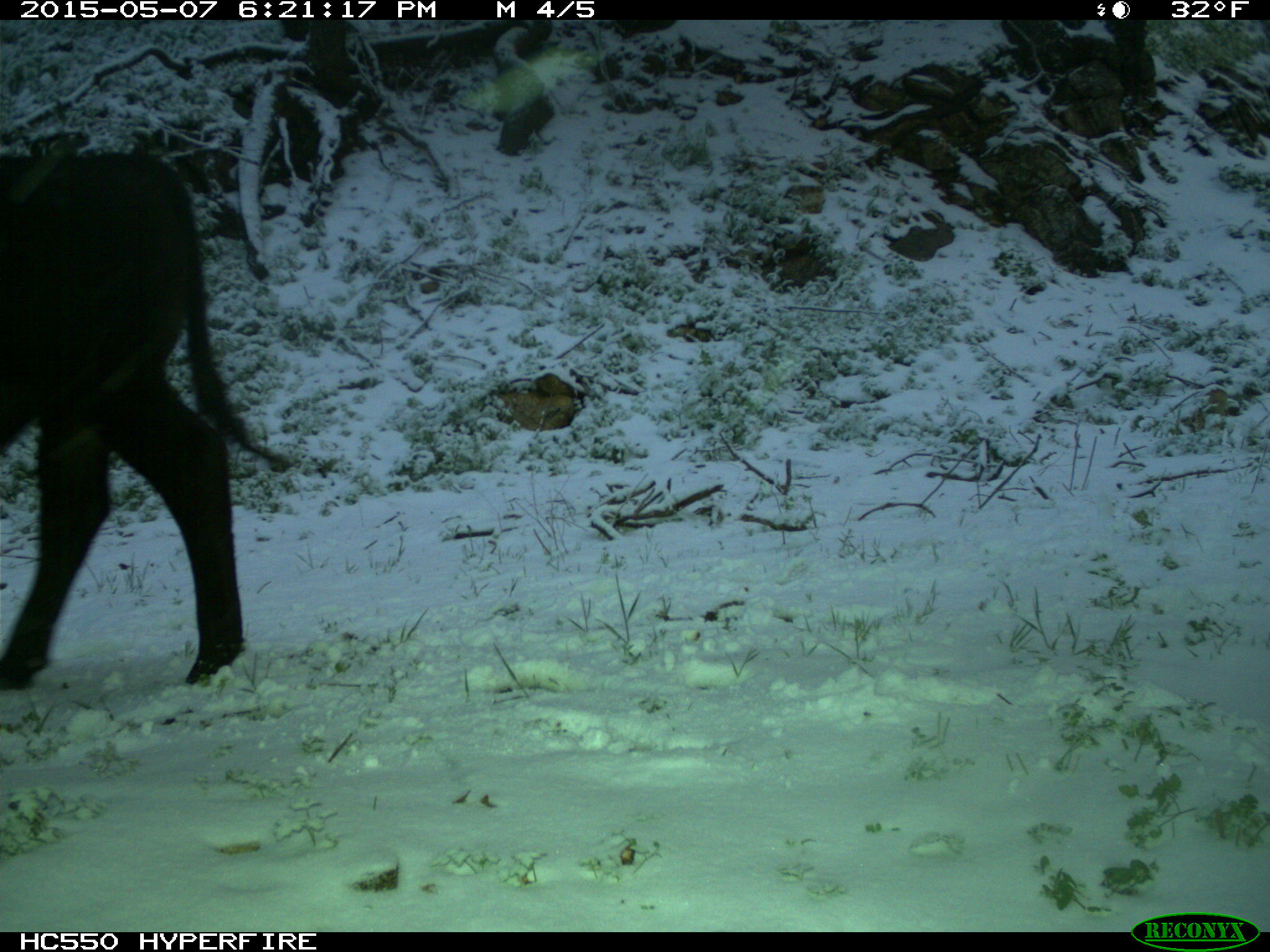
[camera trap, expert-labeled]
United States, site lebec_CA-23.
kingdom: Animalia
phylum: Chordata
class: Mammalia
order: Artiodactyla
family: Bovidae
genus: Bos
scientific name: Bos taurus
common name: domestic cow